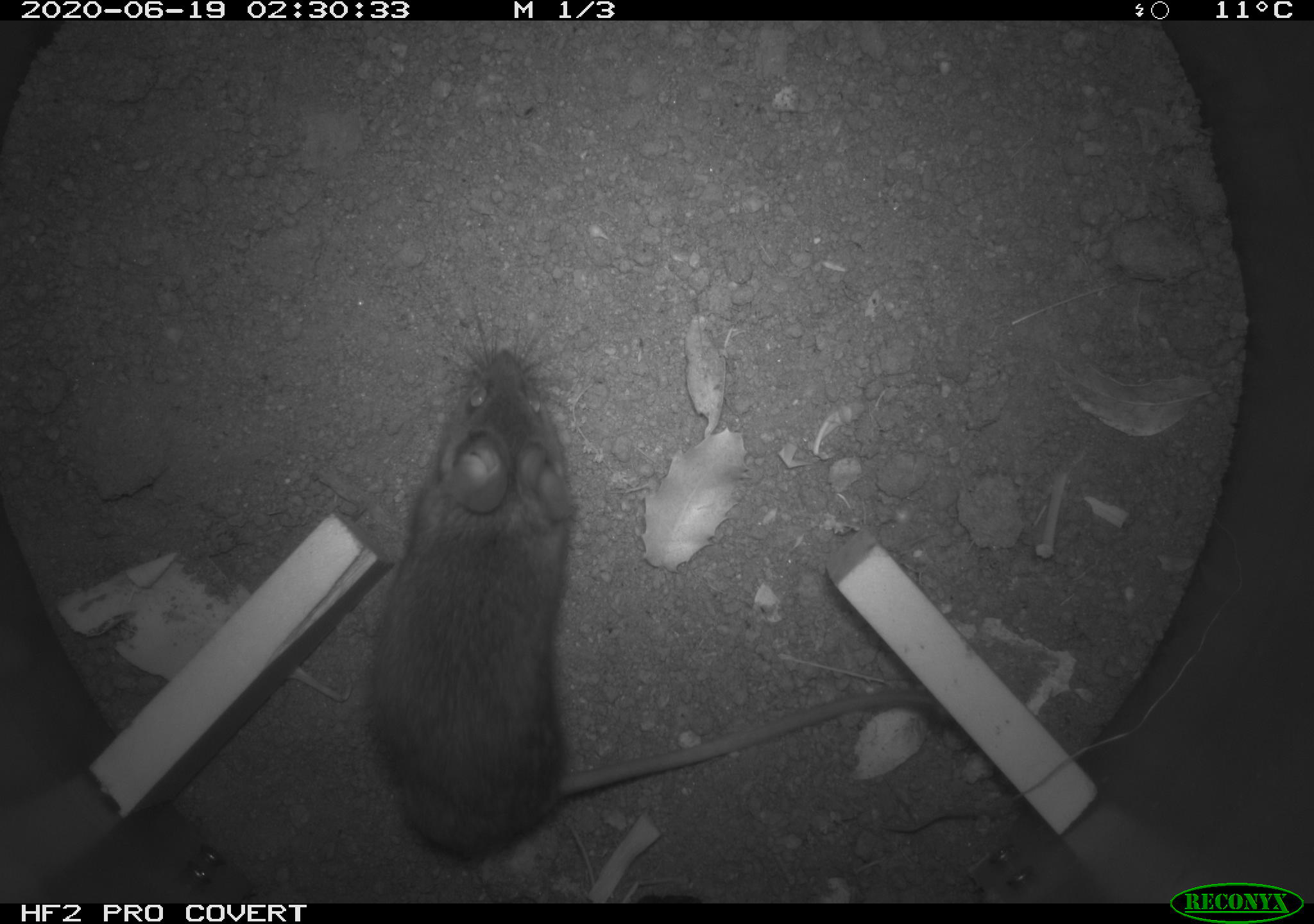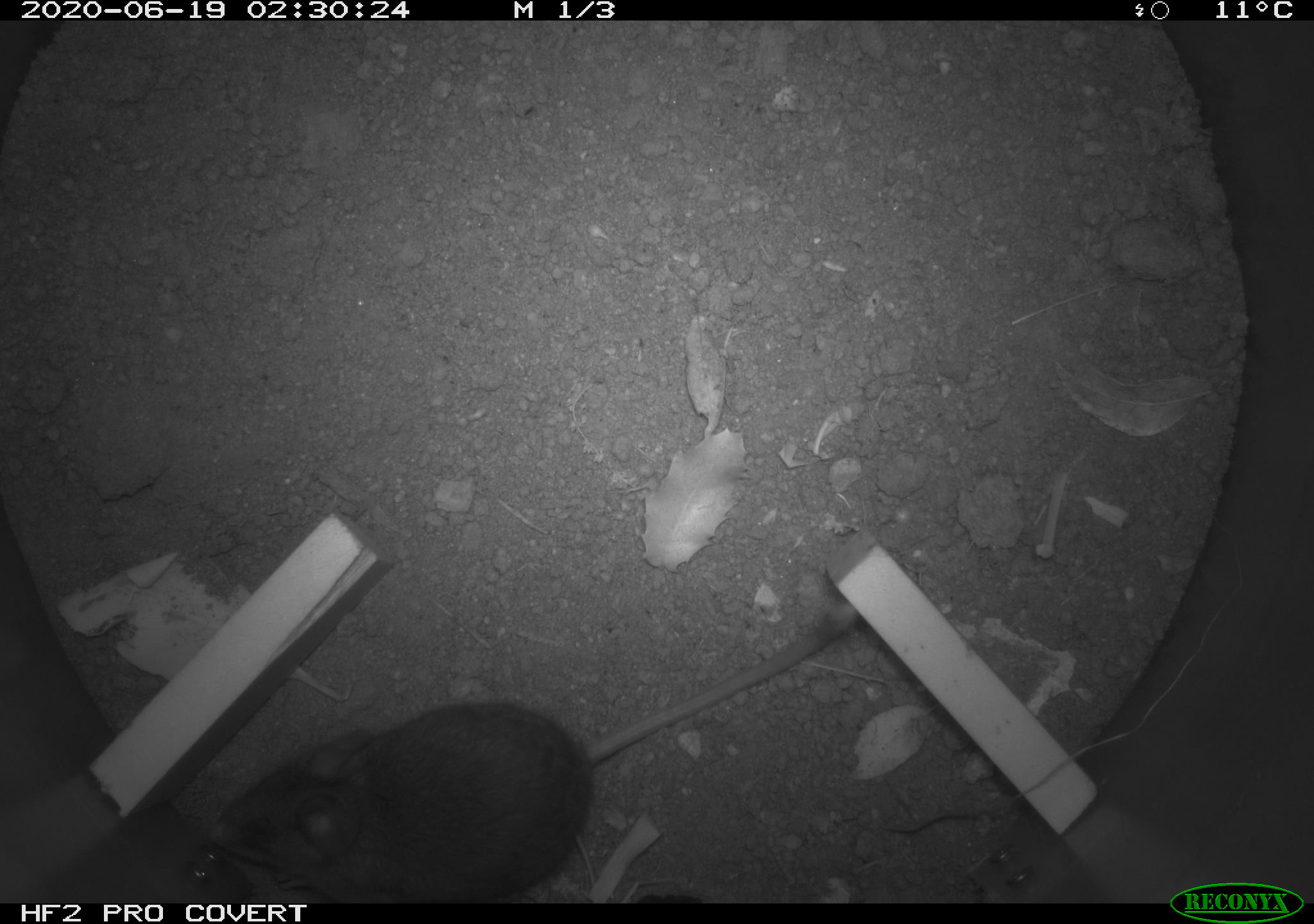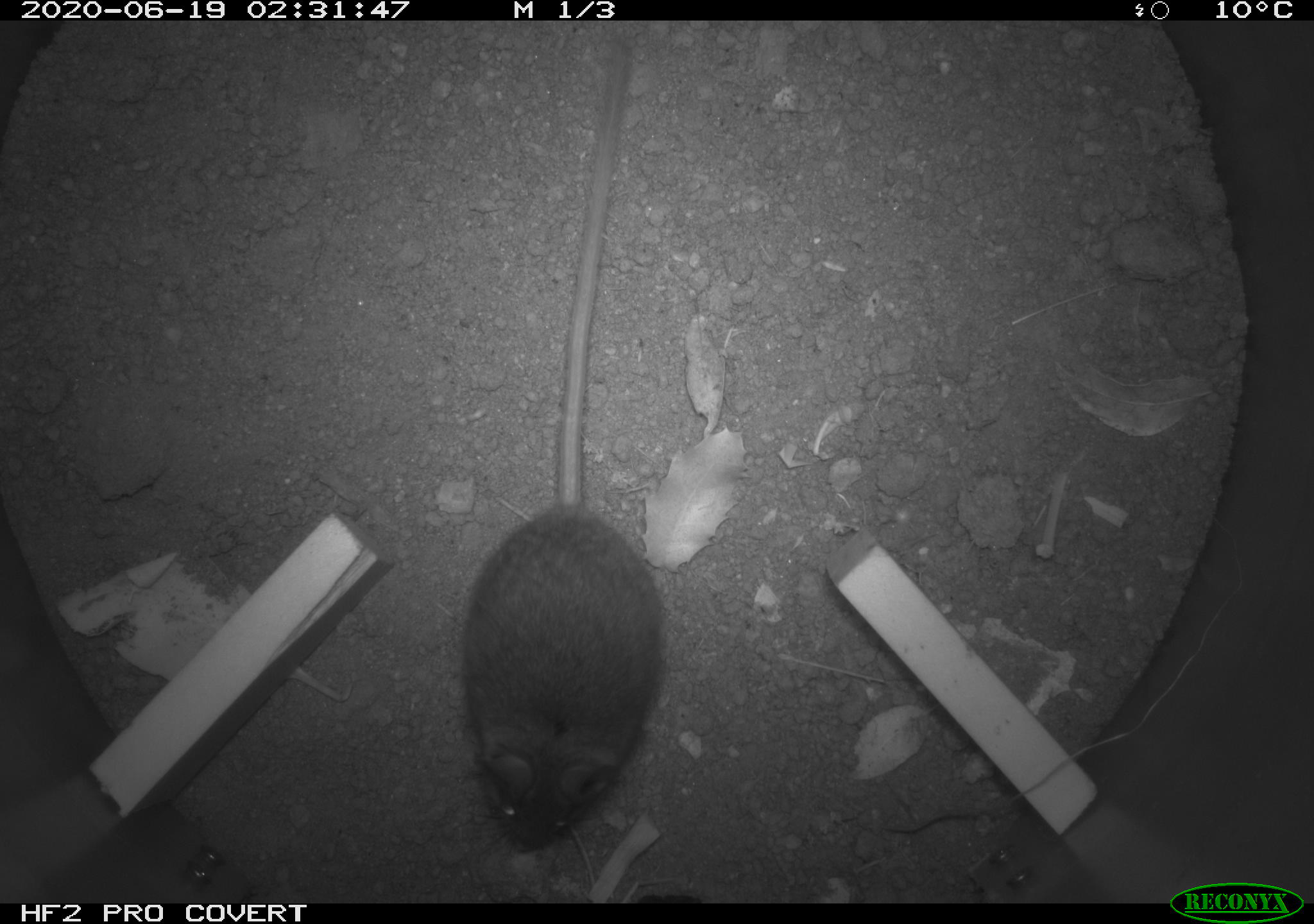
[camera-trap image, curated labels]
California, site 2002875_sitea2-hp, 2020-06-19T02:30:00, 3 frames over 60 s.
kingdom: Animalia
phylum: Chordata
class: Mammalia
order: Rodentia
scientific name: Rodentia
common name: mouse species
Mouse species (Rodentia).